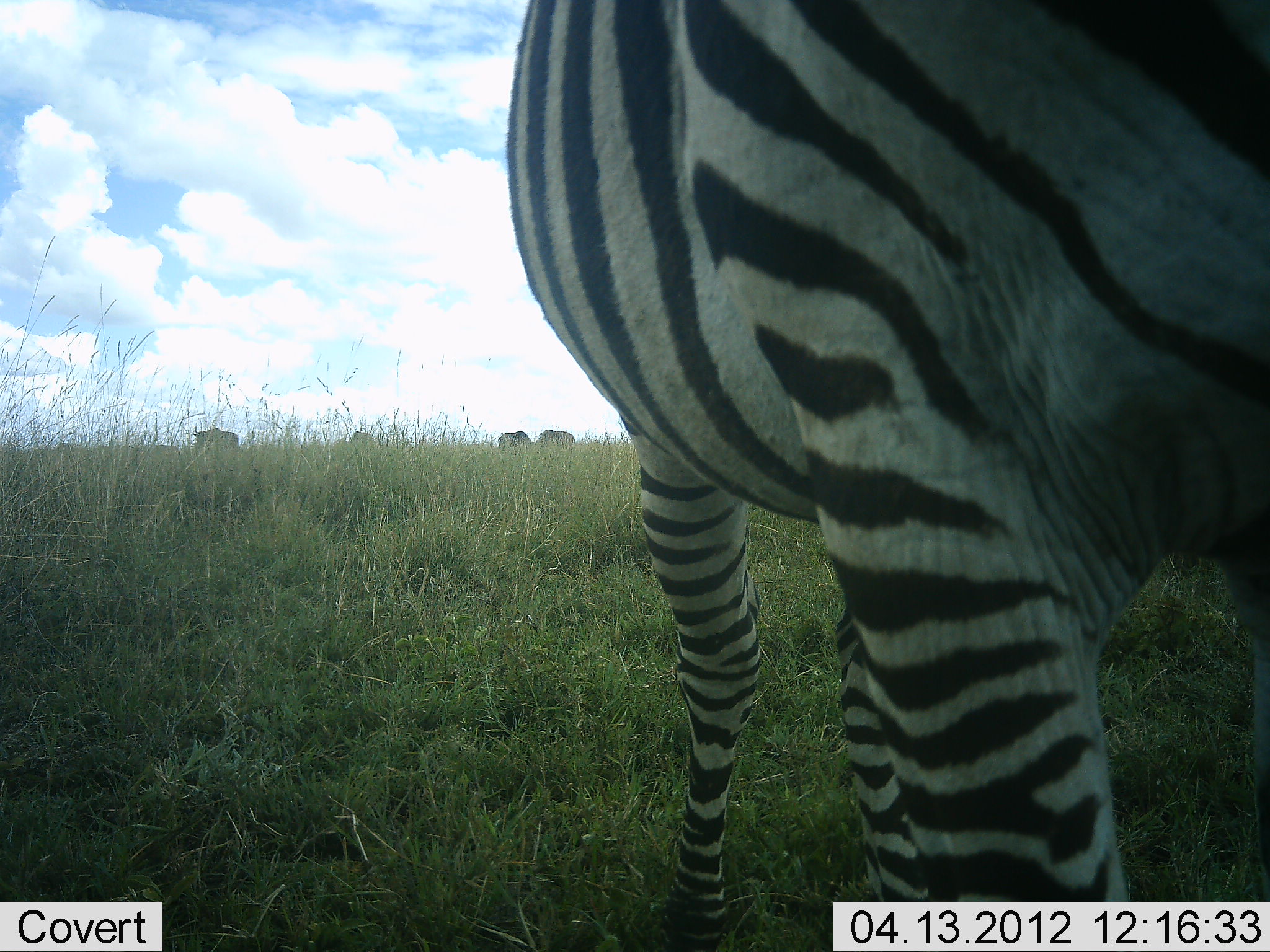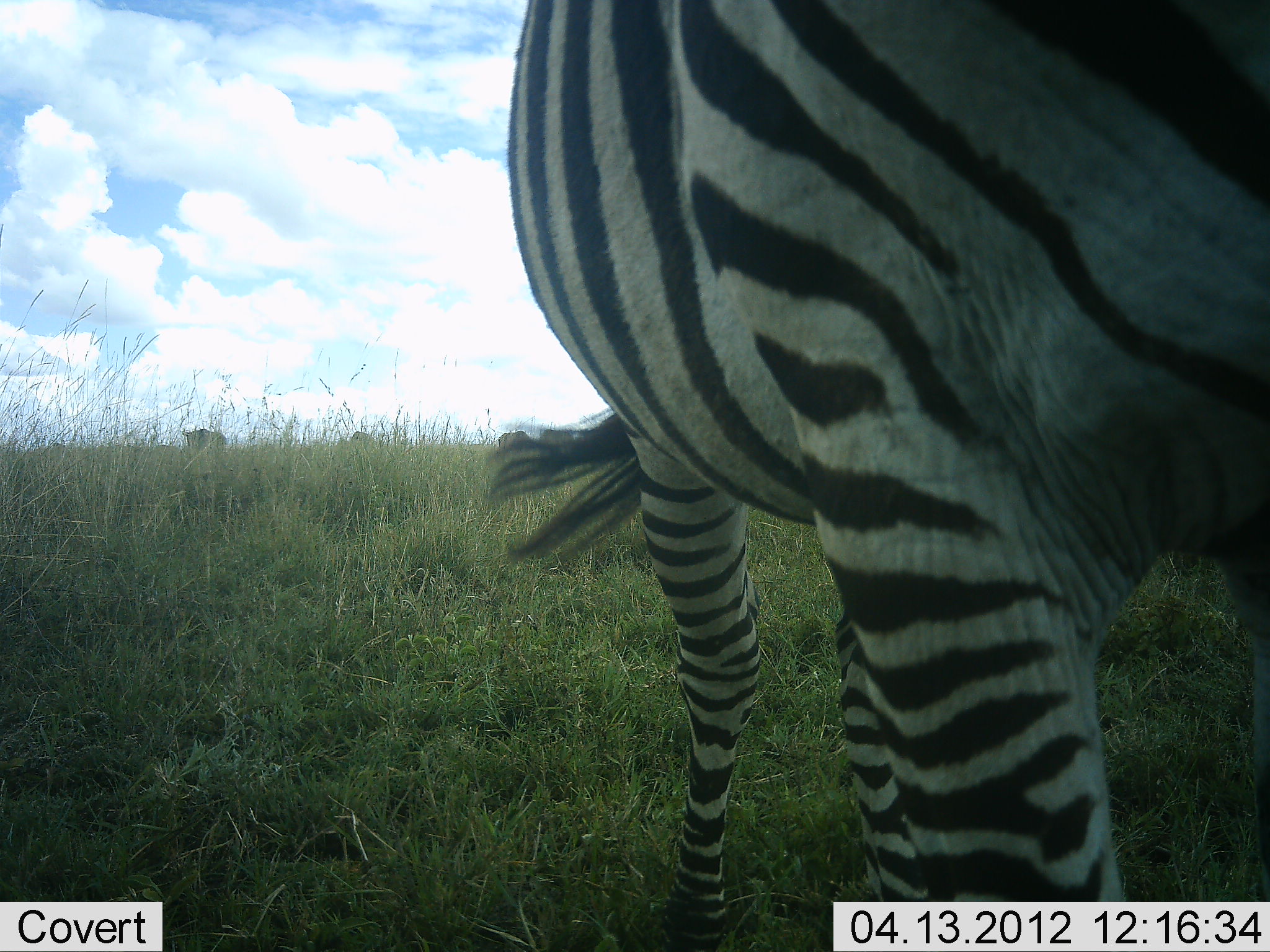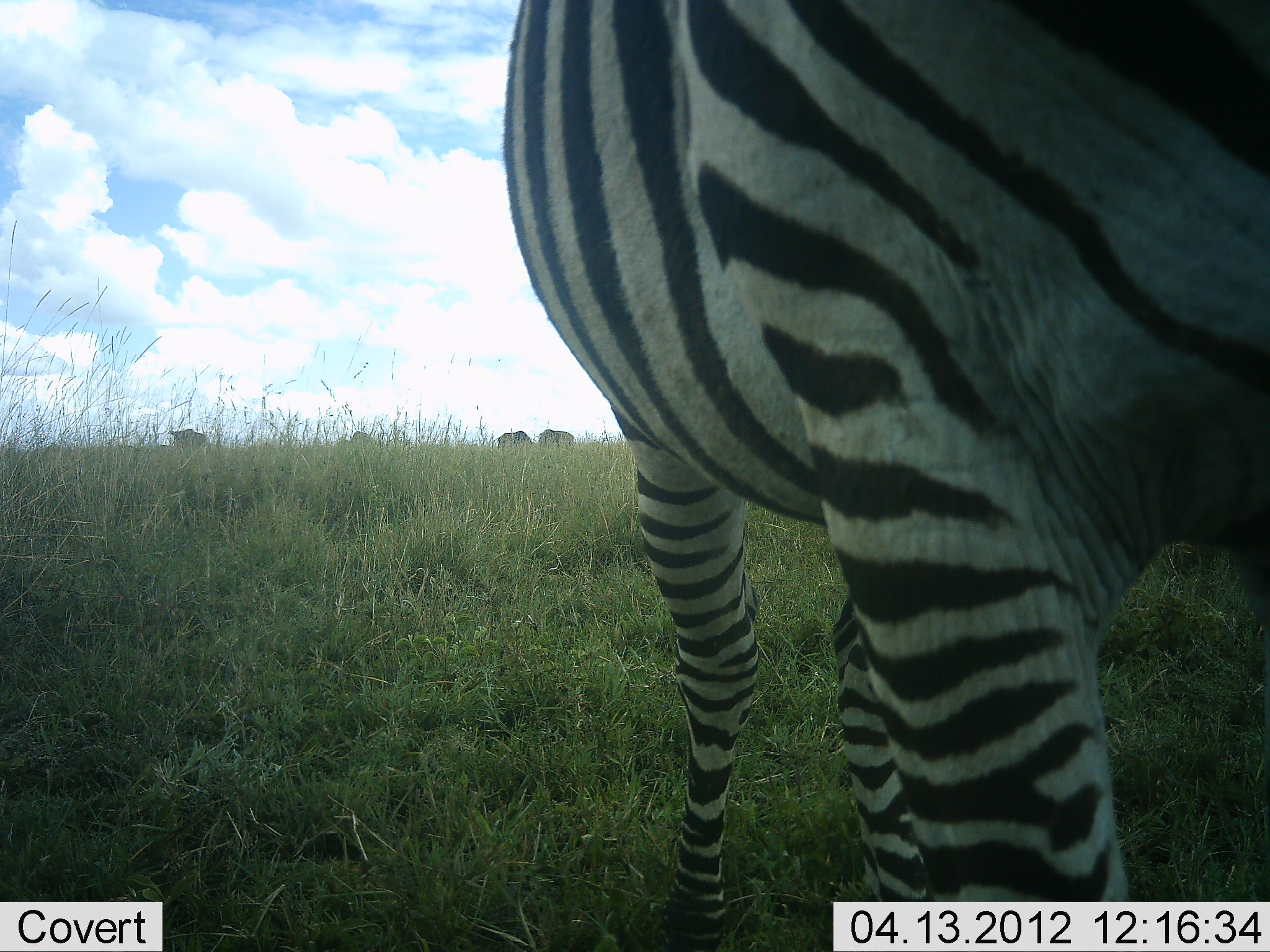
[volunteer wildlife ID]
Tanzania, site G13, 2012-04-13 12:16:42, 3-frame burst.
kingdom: Animalia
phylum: Chordata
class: Mammalia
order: Perissodactyla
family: Equidae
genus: Equus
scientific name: Equus quagga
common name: plains zebra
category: zebra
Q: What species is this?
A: Zebra (plains zebra) (Equus quagga).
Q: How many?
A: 1.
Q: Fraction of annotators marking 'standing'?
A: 82%.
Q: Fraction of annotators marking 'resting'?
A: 0%.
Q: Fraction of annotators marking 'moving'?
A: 12%.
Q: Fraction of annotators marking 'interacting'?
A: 3%.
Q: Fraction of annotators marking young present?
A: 0%.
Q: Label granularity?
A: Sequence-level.